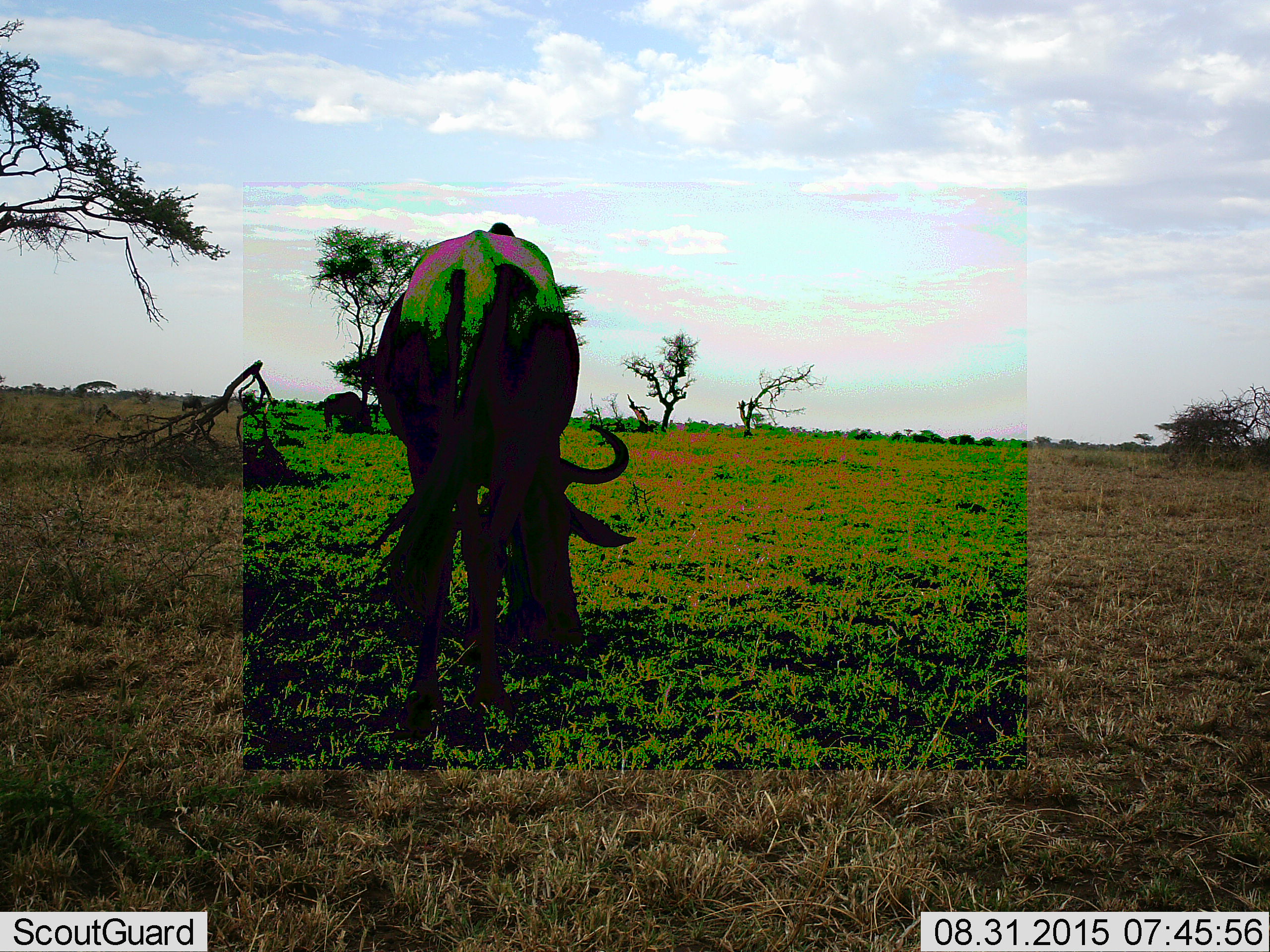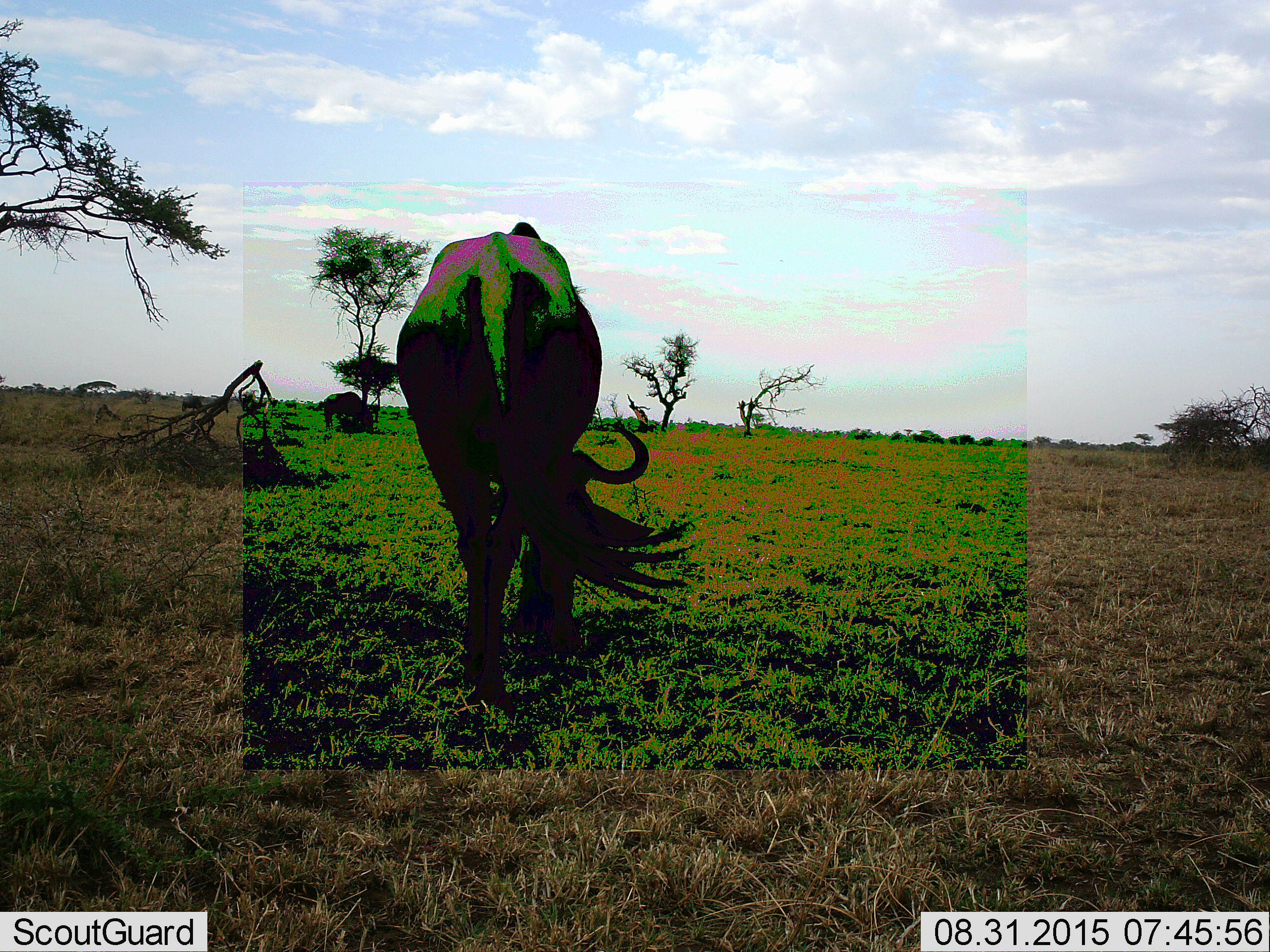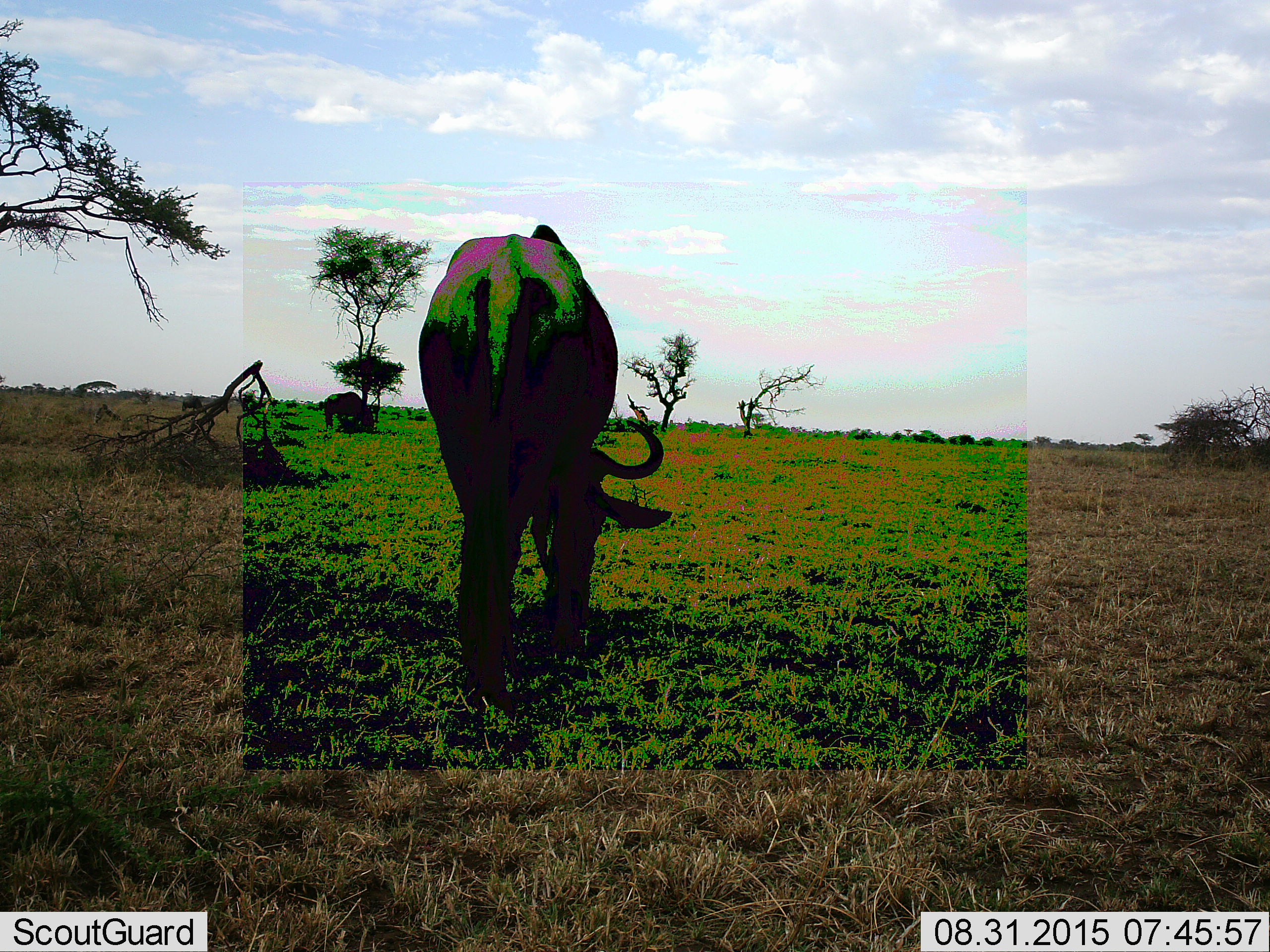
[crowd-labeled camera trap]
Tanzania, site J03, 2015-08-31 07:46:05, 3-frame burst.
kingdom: Animalia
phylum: Chordata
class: Mammalia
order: Artiodactyla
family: Bovidae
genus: Connochaetes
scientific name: Connochaetes taurinus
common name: blue wildebeest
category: wildebeest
Wildebeest (blue wildebeest) (Connochaetes taurinus), count 1. Behavior (volunteer vote fractions): standing 11%, resting 0%, moving 11%, interacting 0%. Young present (vote fraction): 0%. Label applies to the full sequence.